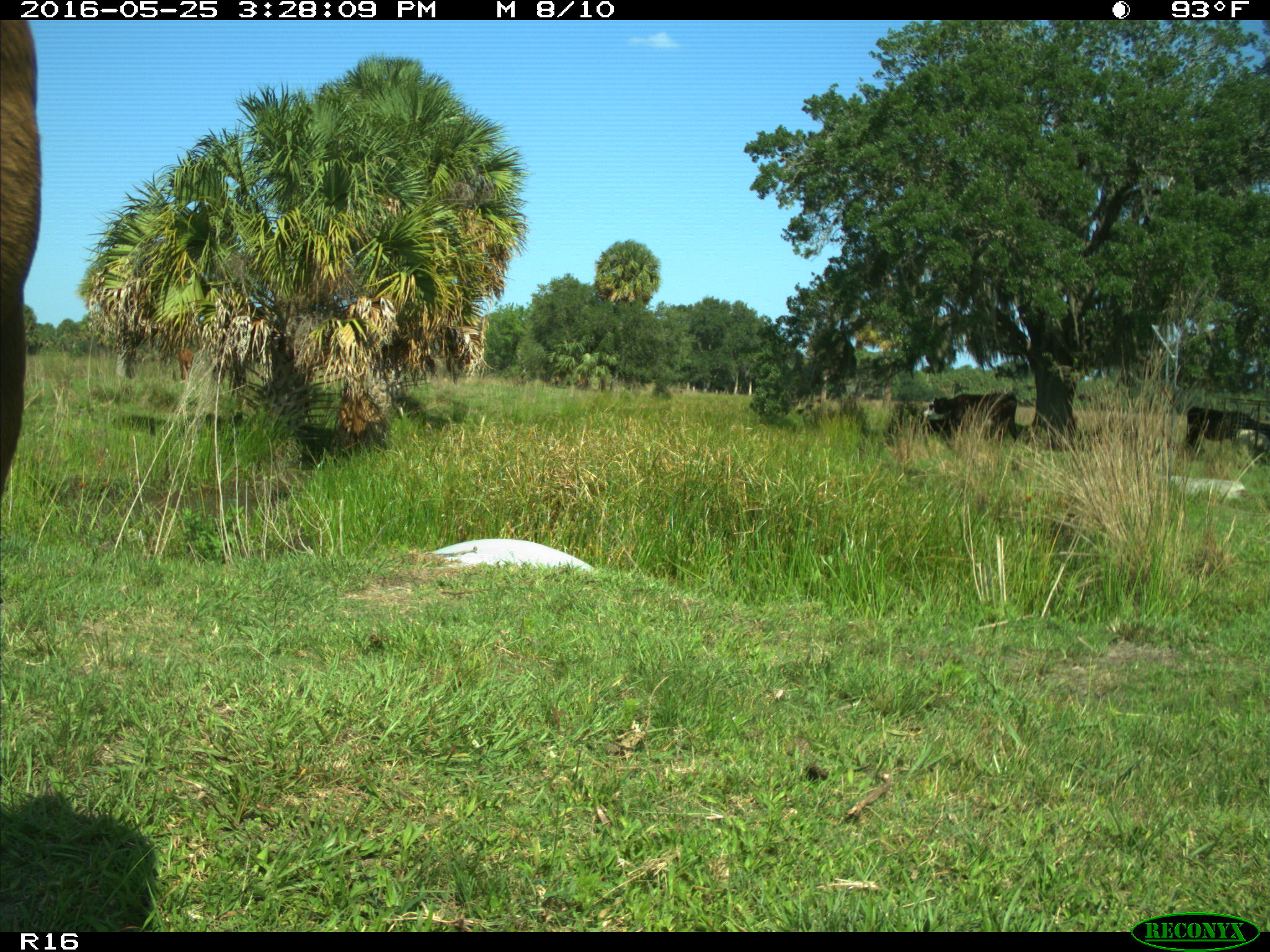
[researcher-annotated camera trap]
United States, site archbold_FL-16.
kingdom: Animalia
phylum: Chordata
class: Mammalia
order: Artiodactyla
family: Bovidae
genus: Bos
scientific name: Bos taurus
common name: domestic cow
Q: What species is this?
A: Bos taurus (domestic cow).